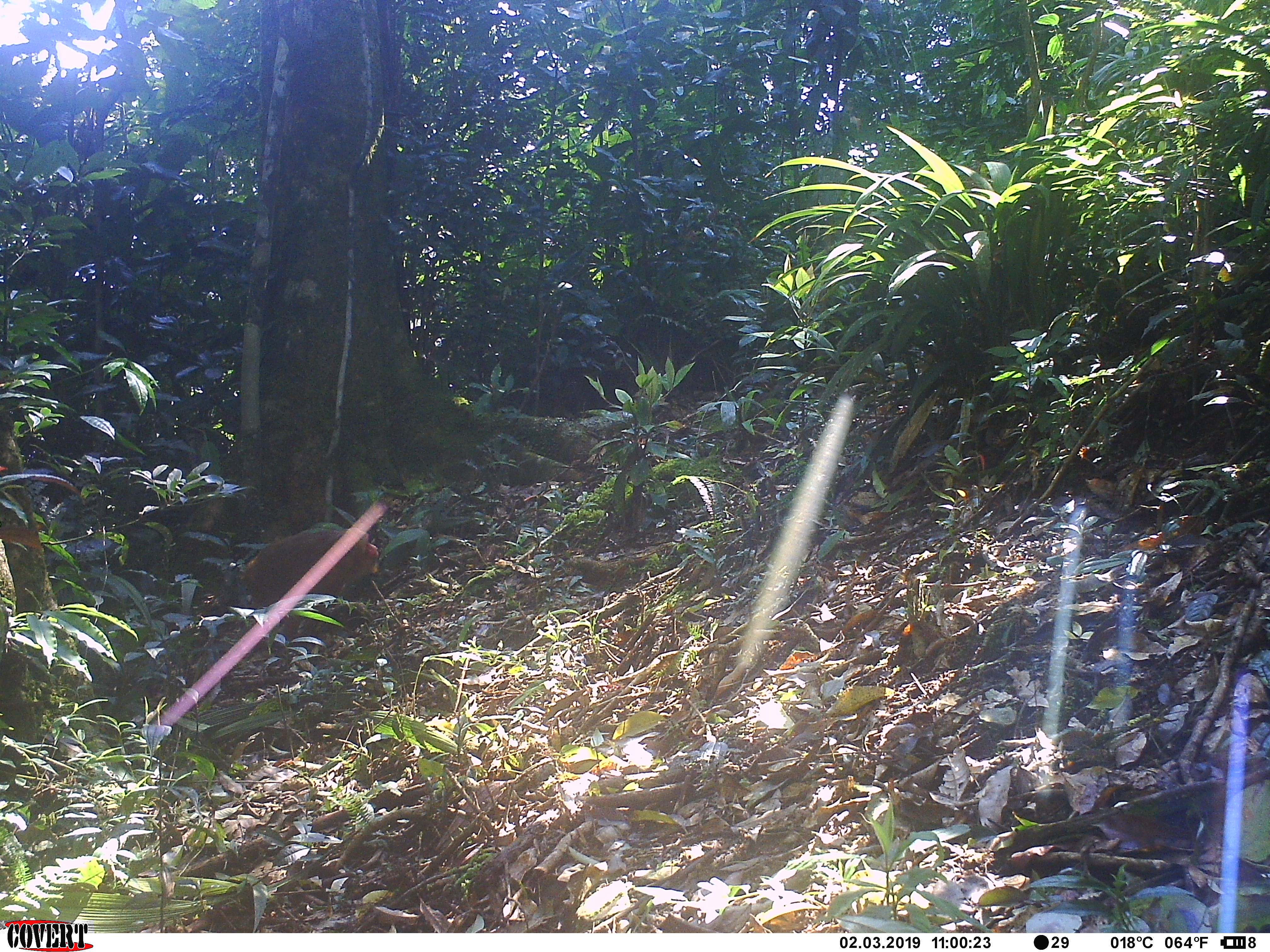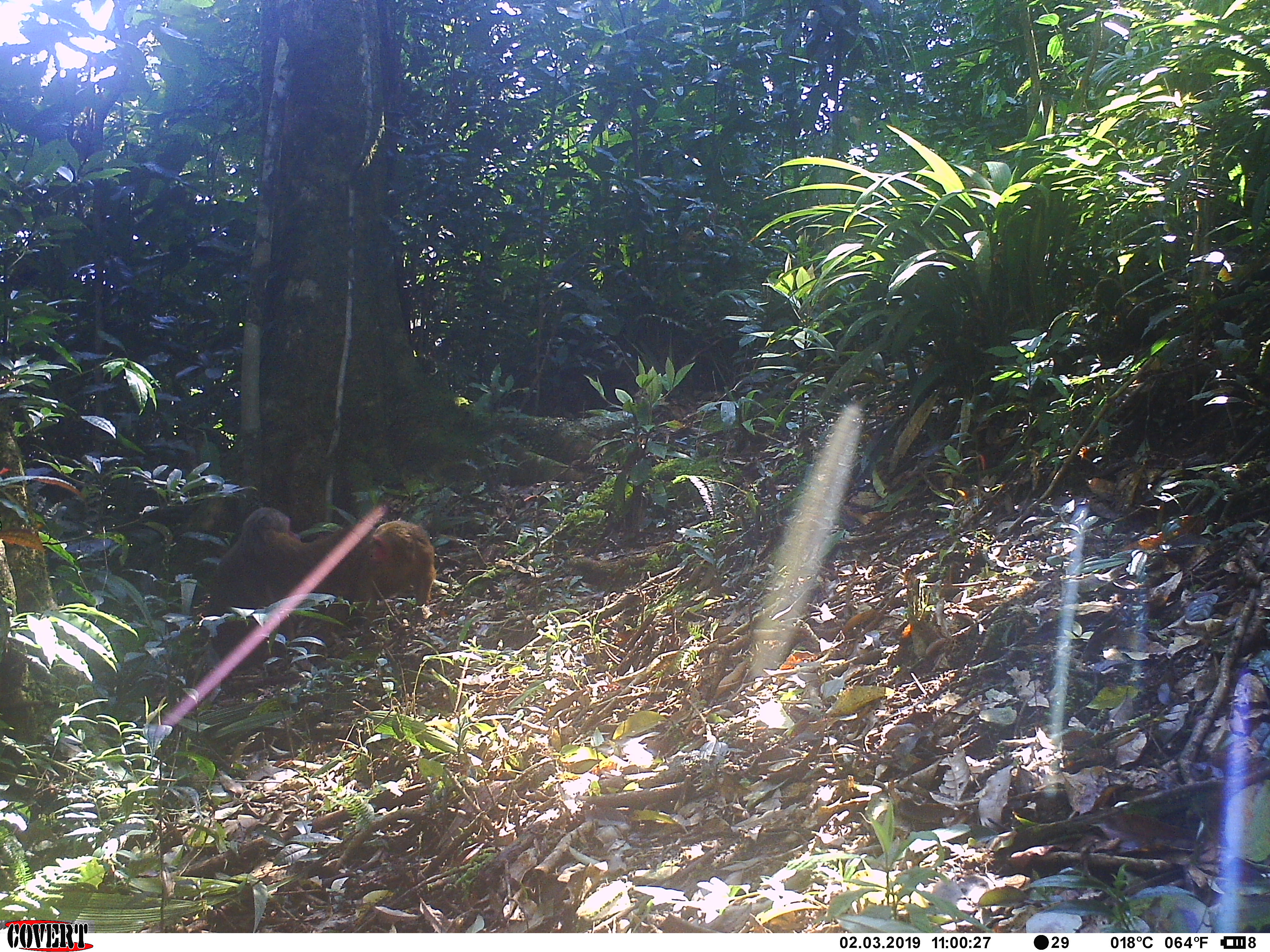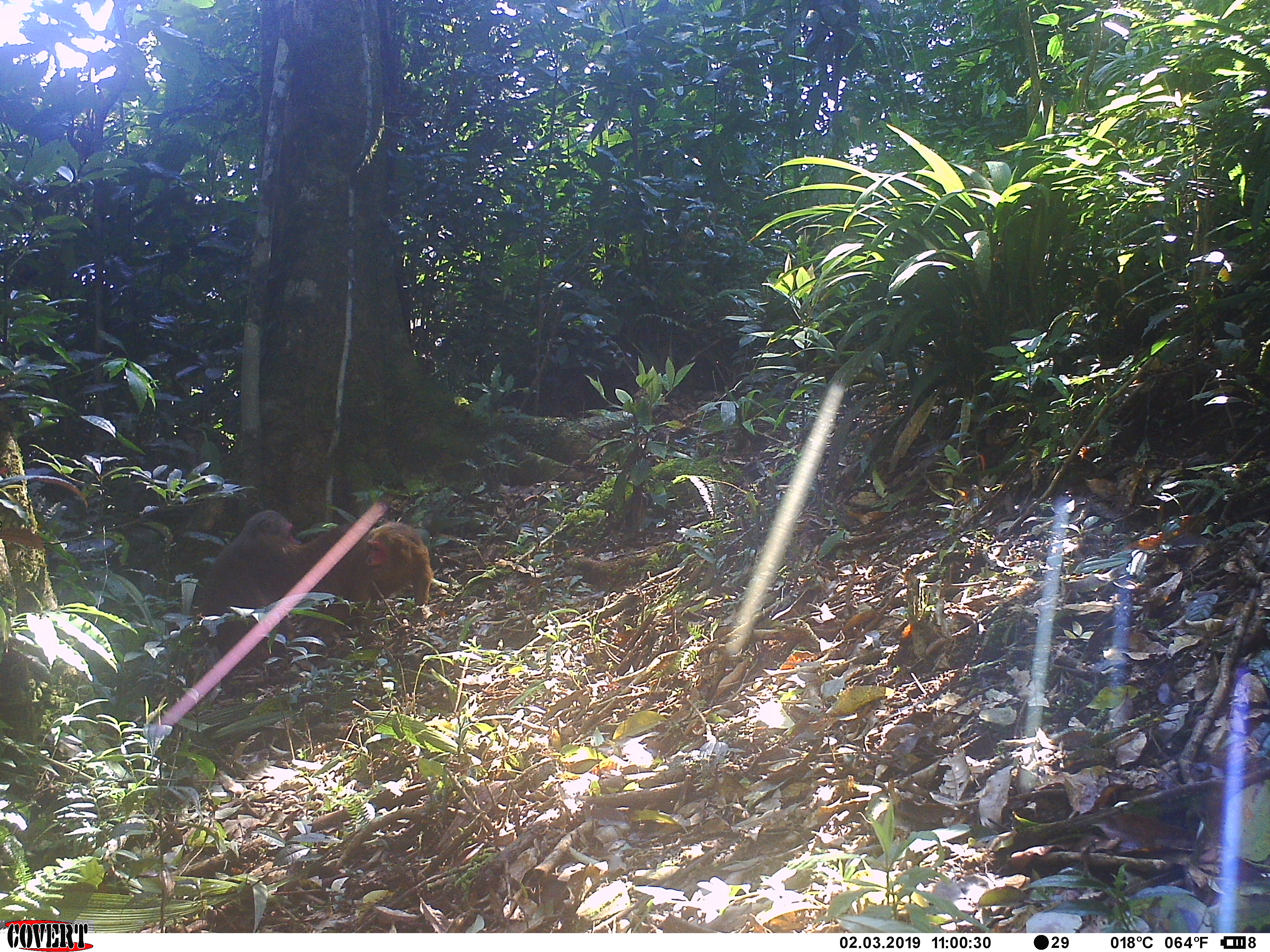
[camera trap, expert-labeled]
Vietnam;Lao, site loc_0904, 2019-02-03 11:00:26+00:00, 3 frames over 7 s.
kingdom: Animalia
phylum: Chordata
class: Mammalia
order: Primates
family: Cercopithecidae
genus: Macaca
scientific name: Macaca arctoides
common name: stump-tailed macaque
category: stump tailed macaque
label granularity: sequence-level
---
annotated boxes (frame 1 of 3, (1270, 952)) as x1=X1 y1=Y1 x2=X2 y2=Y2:
stump tailed macaque: x1=238 y1=528 x2=380 y2=641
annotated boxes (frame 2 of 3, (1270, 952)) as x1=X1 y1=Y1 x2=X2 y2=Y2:
stump tailed macaque: x1=262 y1=514 x2=430 y2=607; x1=210 y1=507 x2=300 y2=672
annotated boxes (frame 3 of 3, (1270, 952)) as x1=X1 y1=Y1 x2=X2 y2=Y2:
stump tailed macaque: x1=200 y1=508 x2=300 y2=672; x1=257 y1=518 x2=433 y2=609